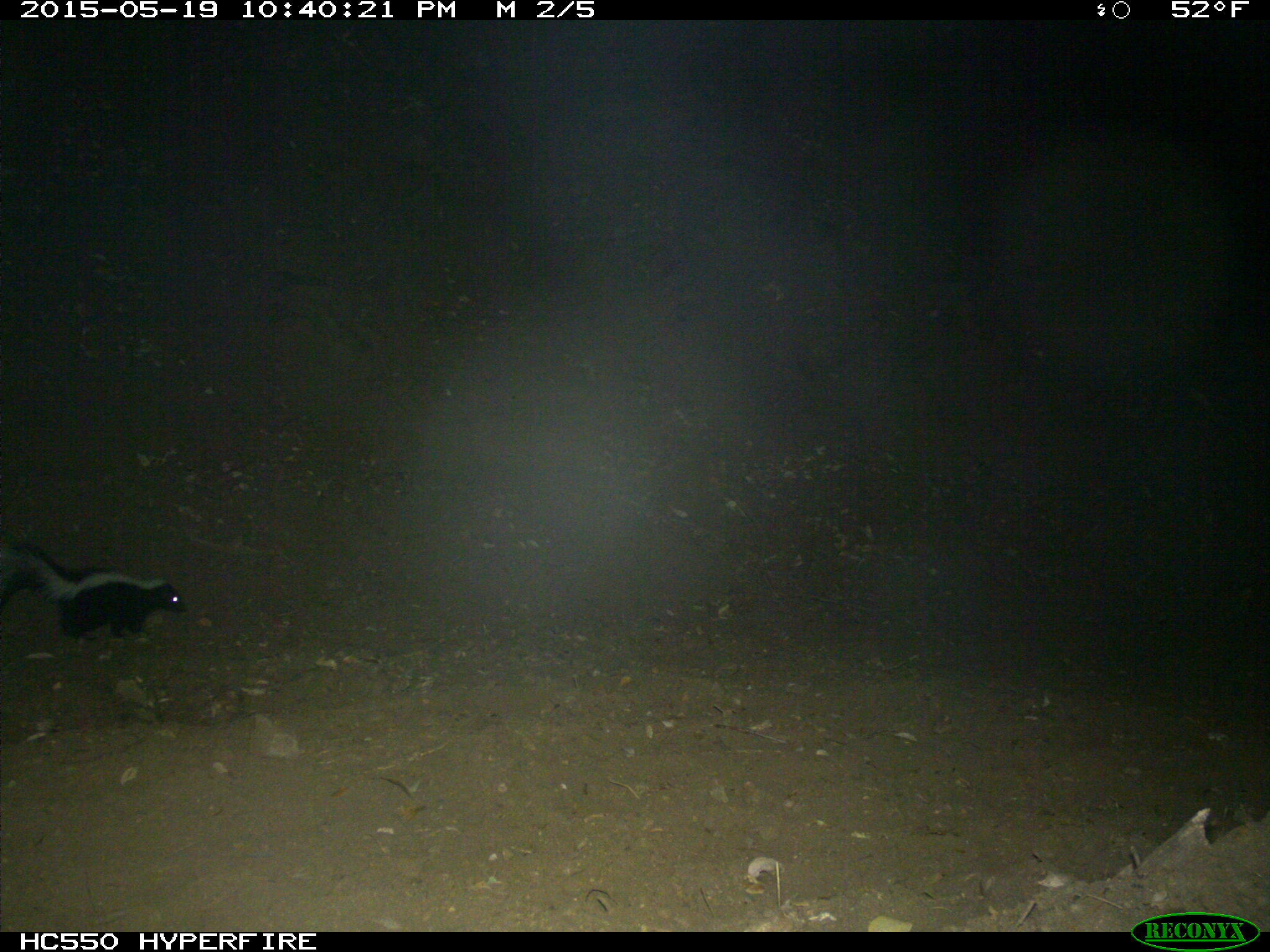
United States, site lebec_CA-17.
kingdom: Animalia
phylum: Chordata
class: Mammalia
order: Carnivora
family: Mephitidae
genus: Mephitis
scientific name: Mephitis mephitis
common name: striped skunk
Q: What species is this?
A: Mephitis mephitis (striped skunk).